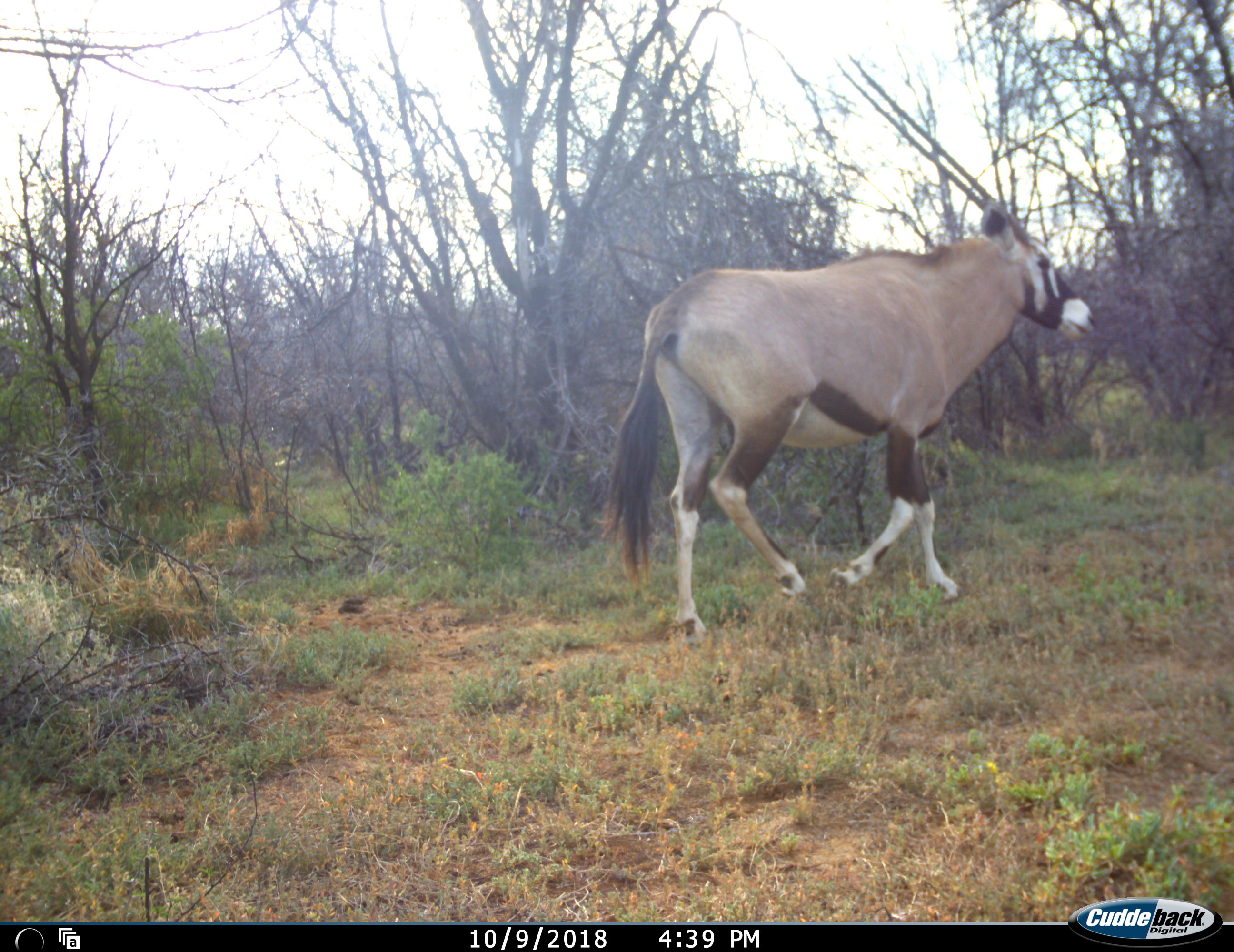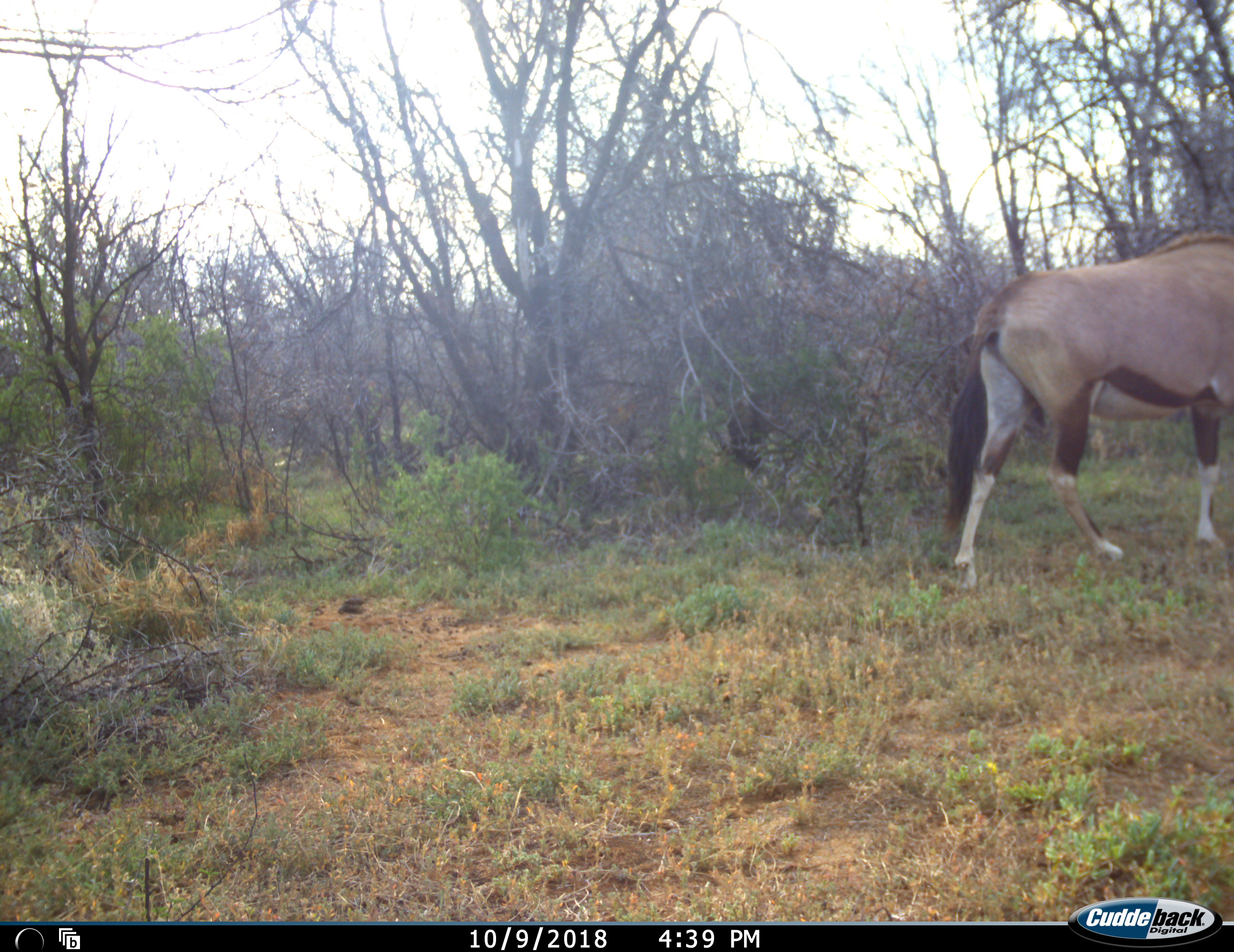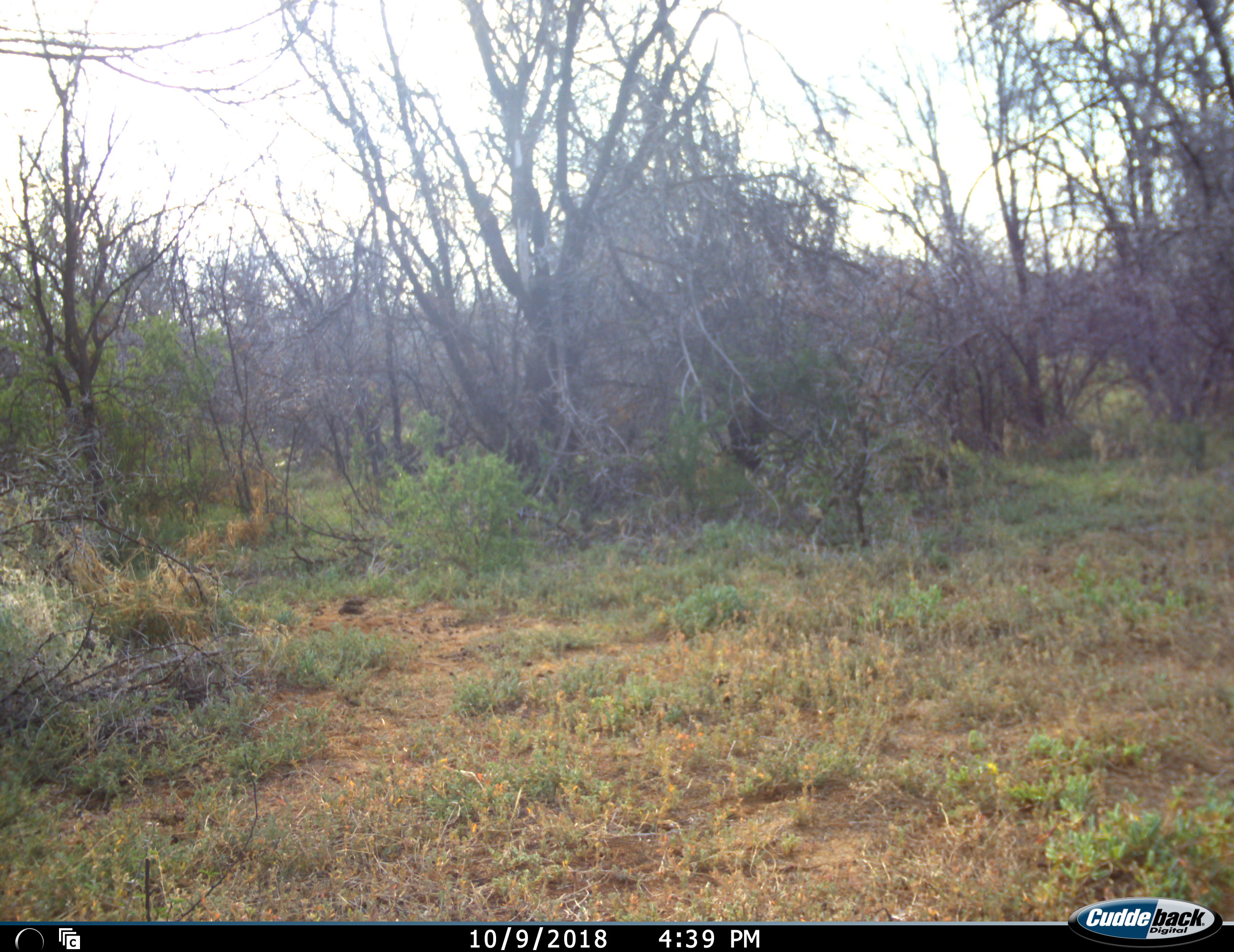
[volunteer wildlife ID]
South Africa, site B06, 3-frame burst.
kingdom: Animalia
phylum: Chordata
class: Mammalia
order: Artiodactyla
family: Bovidae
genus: Oryx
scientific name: Oryx gazella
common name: gemsbok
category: gemsbokoryx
Gemsbokoryx (gemsbok) (Oryx gazella), count 1. Behavior (volunteer vote fractions): standing 10%, resting 0%, moving 100%, interacting 0%. Young present (vote fraction): 0%. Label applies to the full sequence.